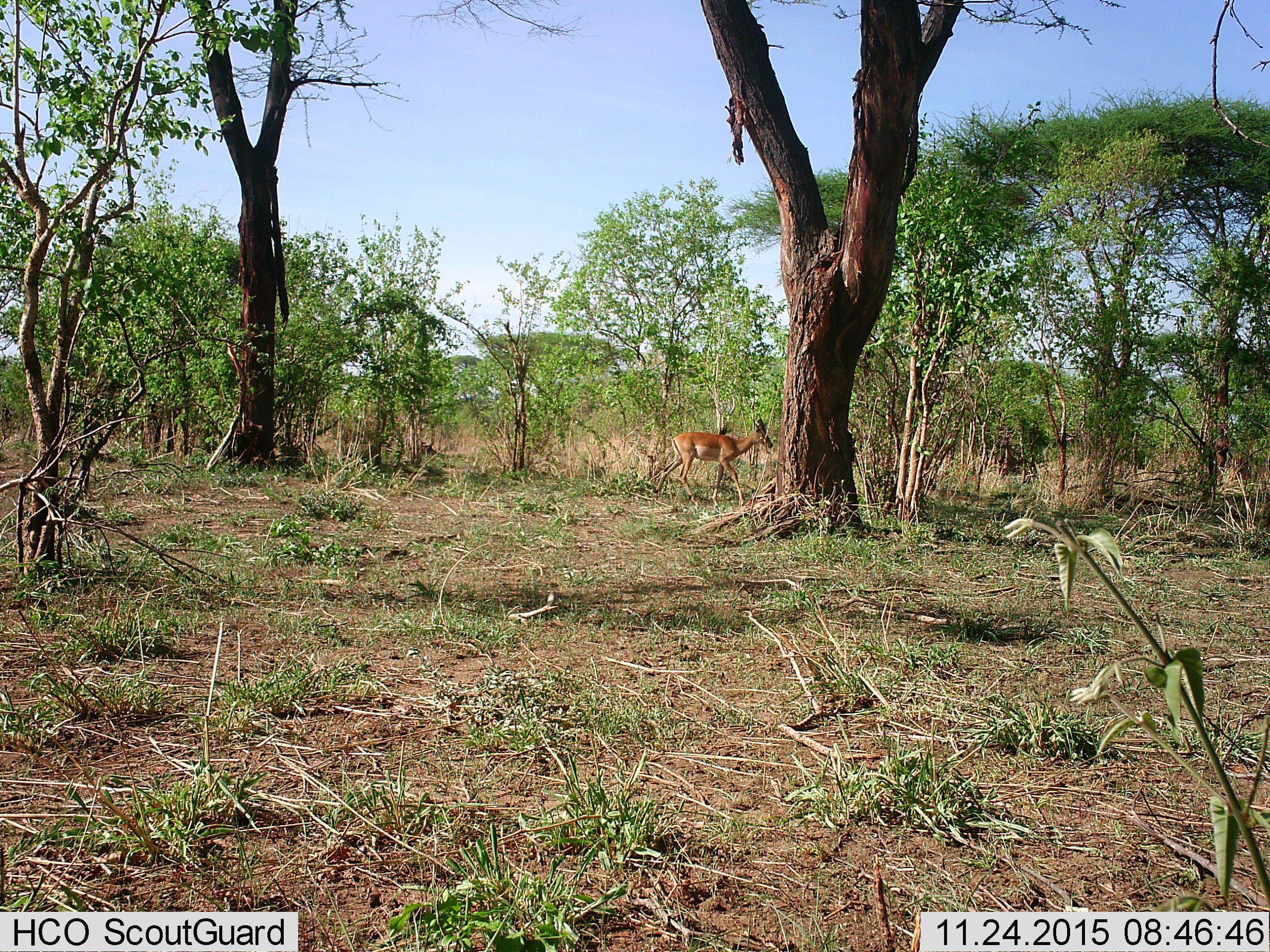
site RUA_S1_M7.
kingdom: Animalia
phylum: Chordata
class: Mammalia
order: Artiodactyla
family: Bovidae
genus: Aepyceros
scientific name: Aepyceros melampus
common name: impala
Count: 1.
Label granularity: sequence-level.